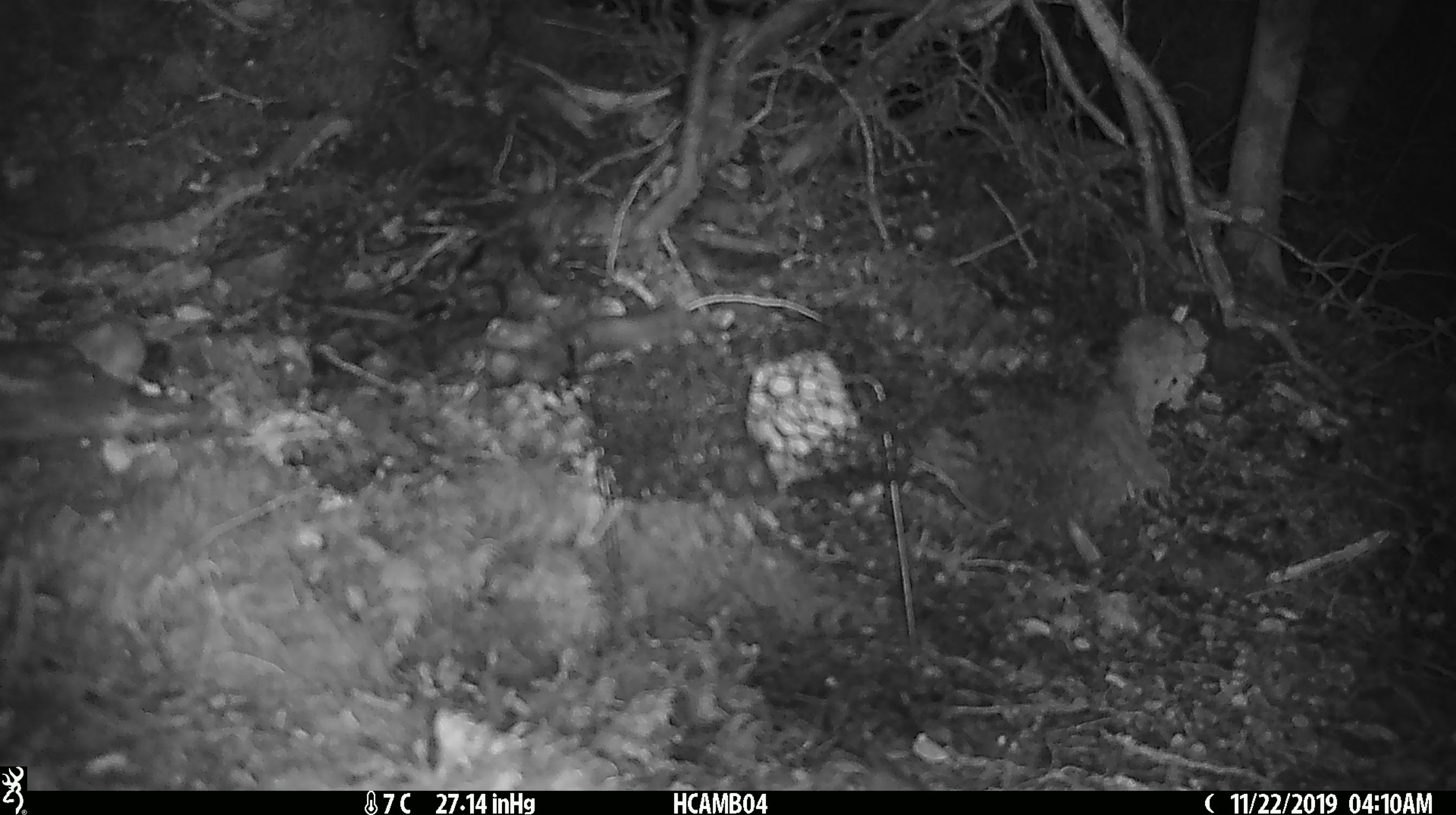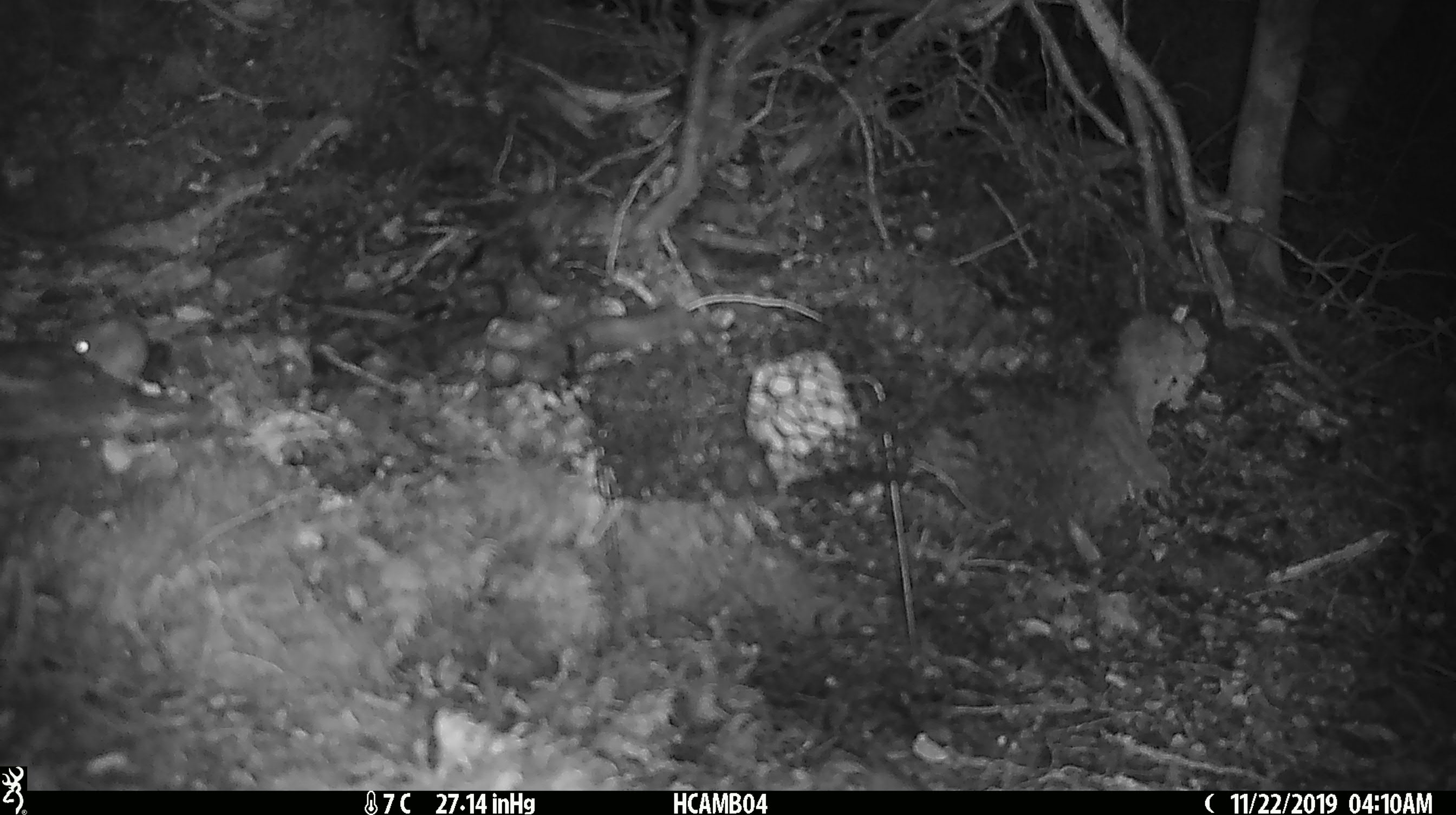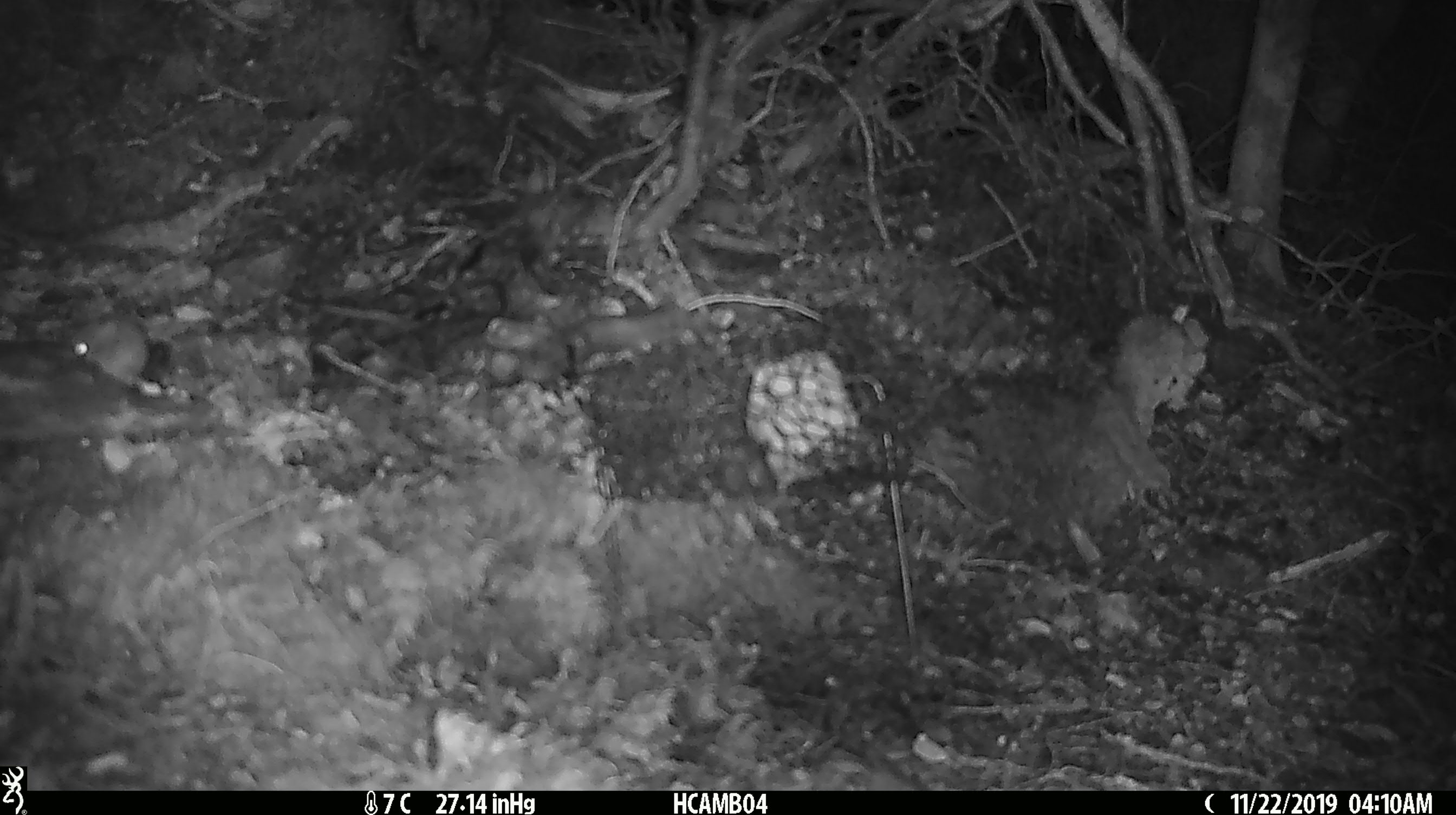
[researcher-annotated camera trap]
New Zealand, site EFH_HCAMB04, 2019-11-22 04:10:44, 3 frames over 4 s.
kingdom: Animalia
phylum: Chordata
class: Mammalia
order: Rodentia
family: Muridae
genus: Mus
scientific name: Mus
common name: mouse